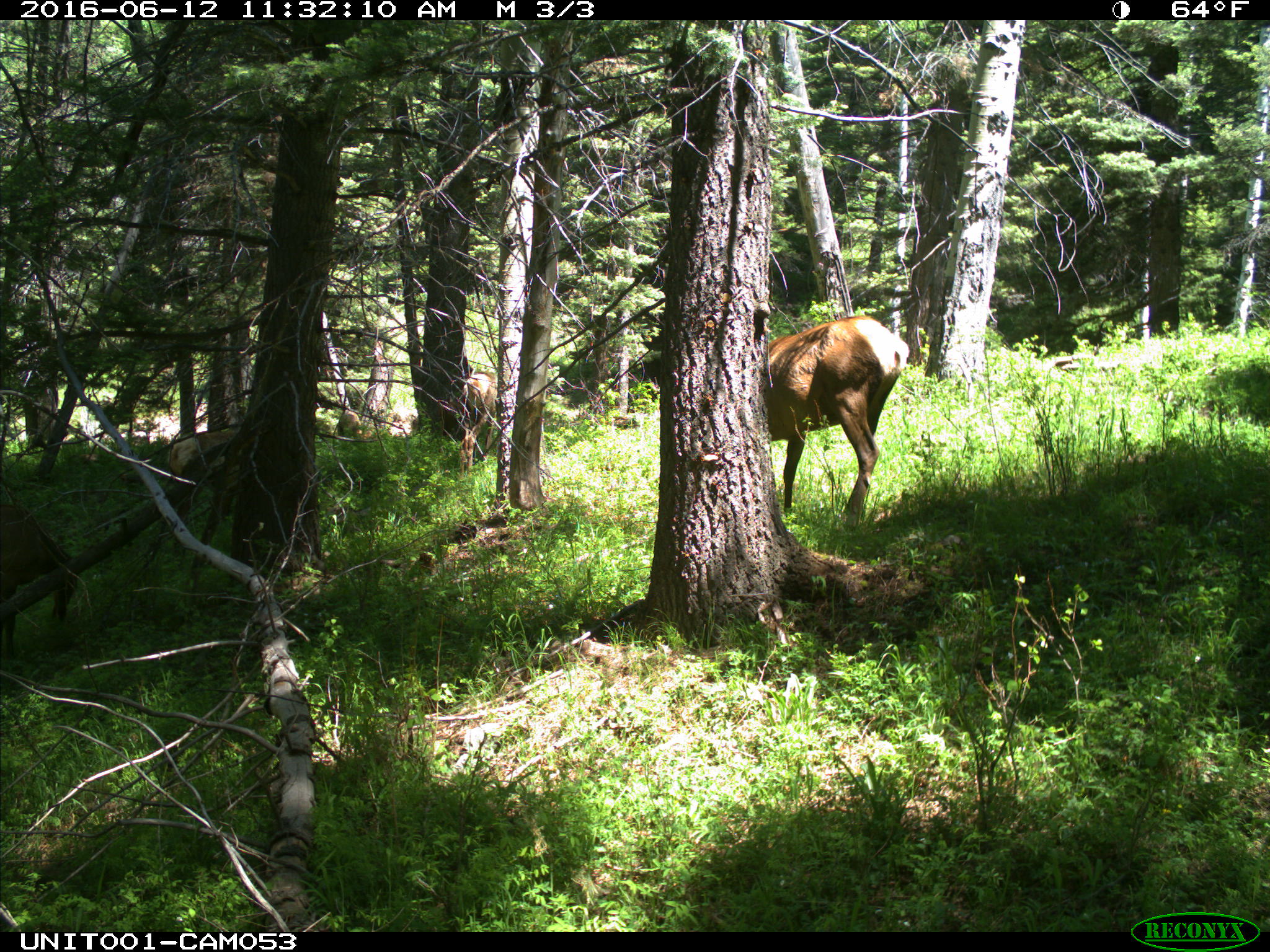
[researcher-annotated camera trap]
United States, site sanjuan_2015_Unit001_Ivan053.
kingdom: Animalia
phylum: Chordata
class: Mammalia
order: Artiodactyla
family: Cervidae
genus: Cervus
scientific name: Cervus elaphus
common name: red deer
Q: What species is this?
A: Cervus elaphus (red deer).